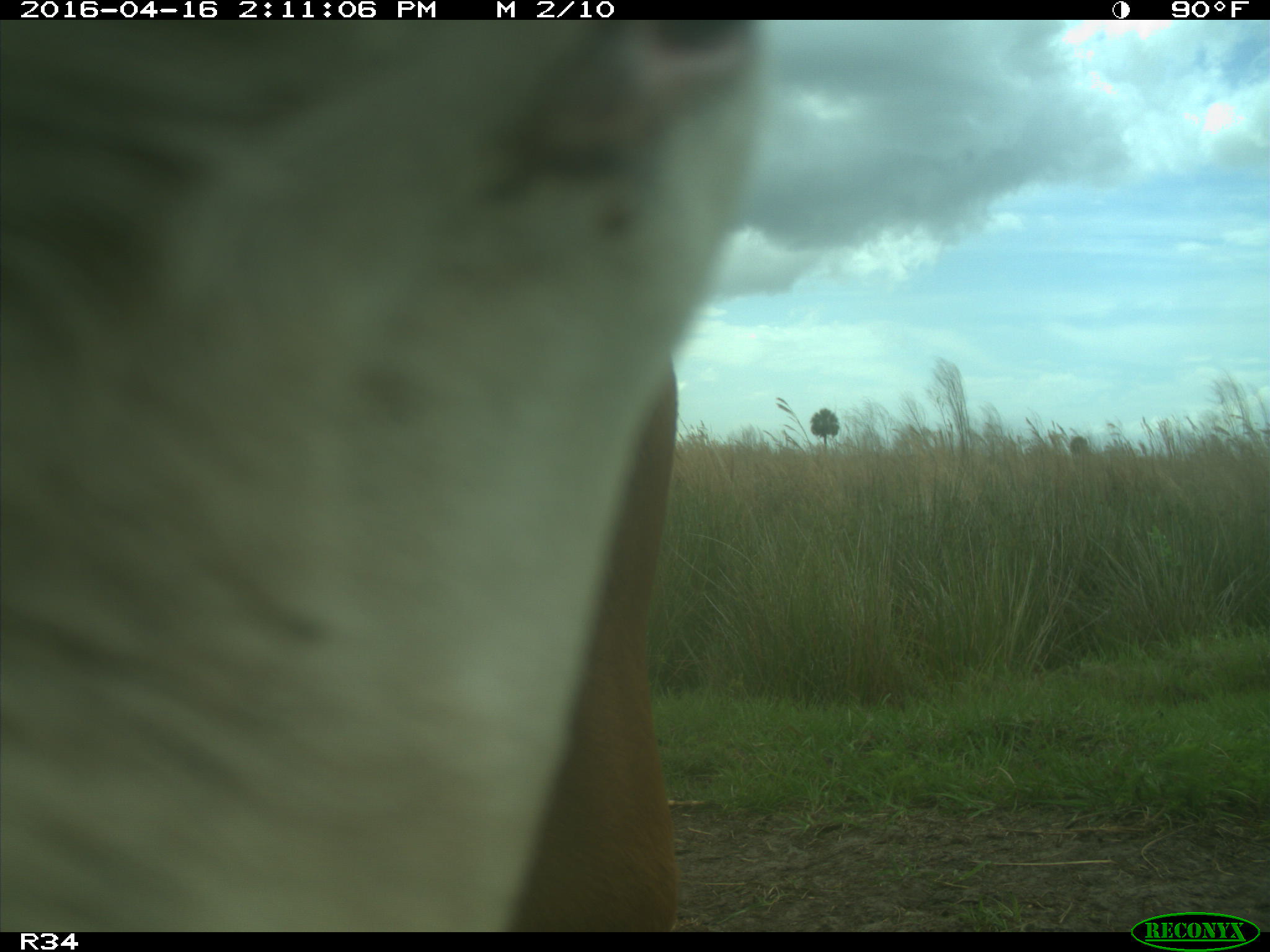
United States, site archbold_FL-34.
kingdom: Animalia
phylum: Chordata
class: Mammalia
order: Artiodactyla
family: Bovidae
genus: Bos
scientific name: Bos taurus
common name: domestic cow